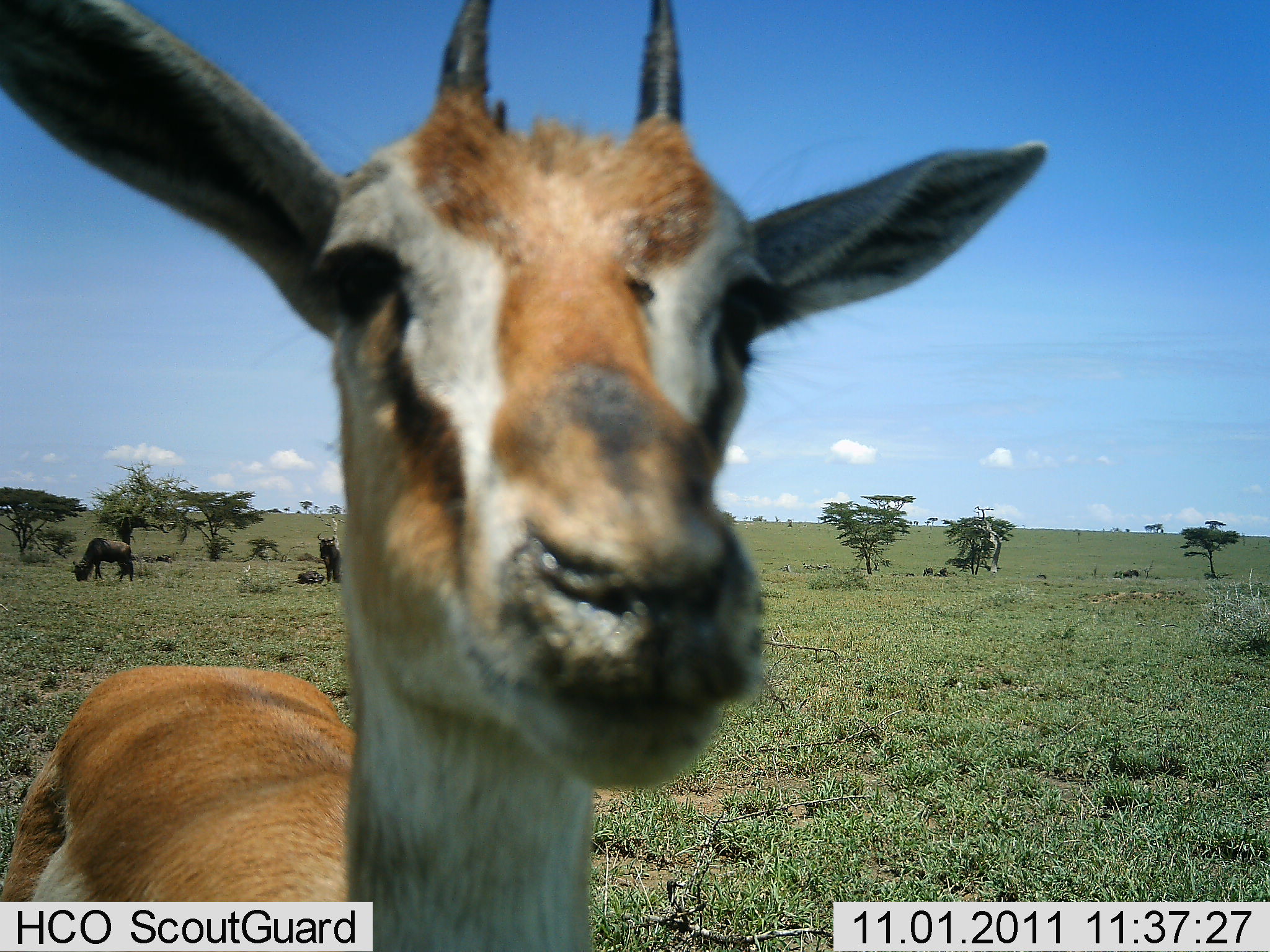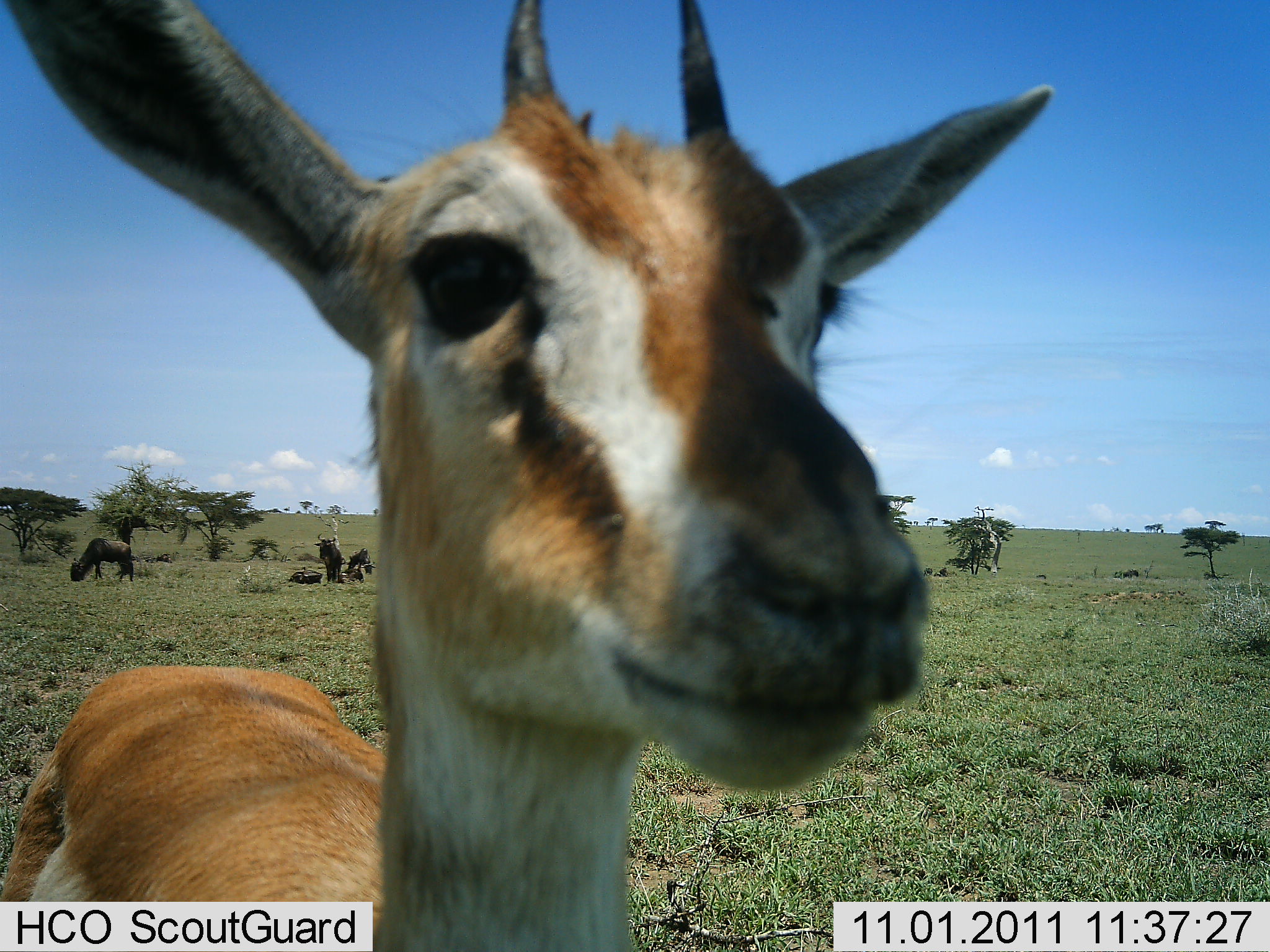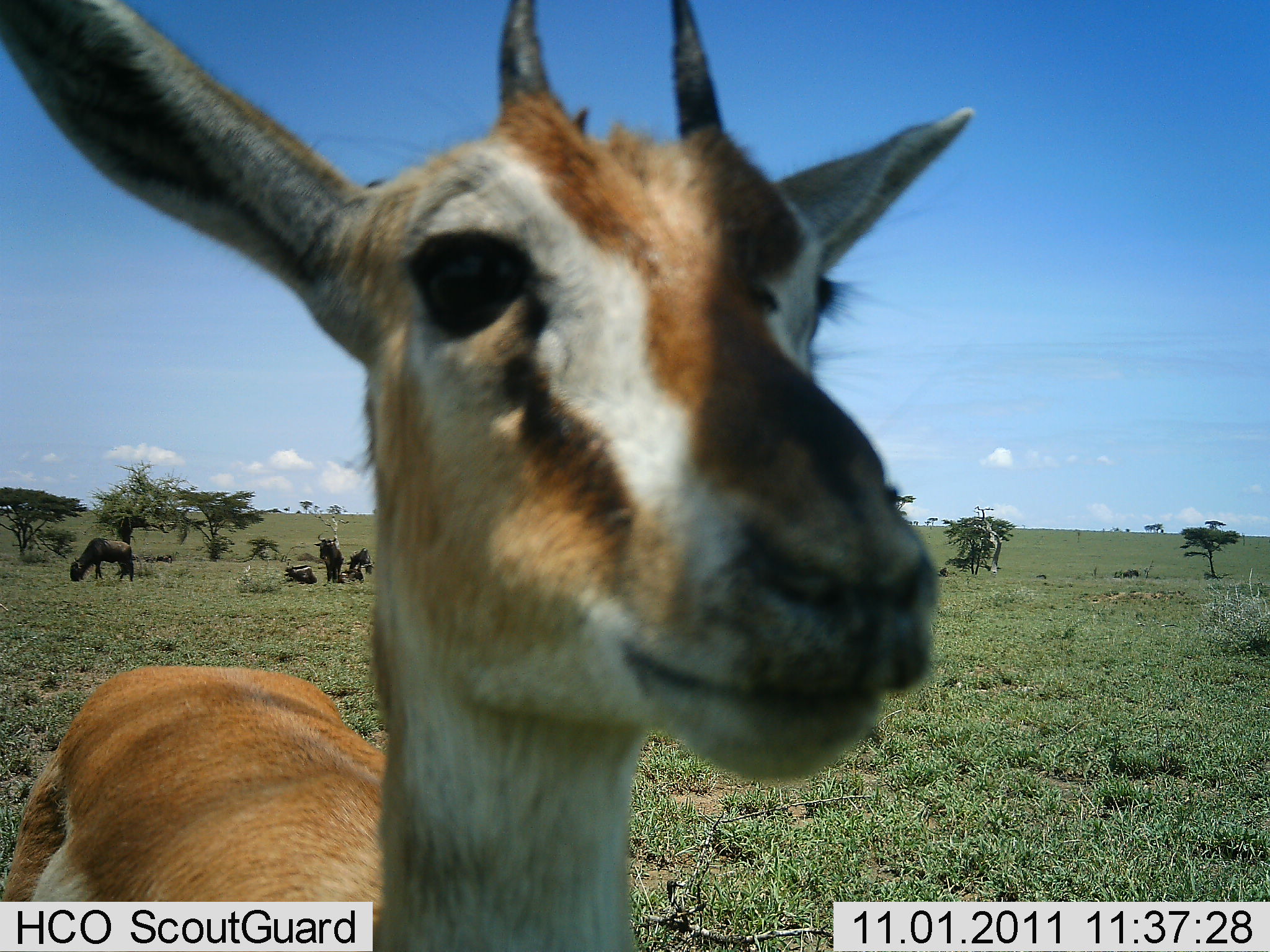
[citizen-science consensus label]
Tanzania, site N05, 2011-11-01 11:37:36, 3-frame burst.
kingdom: Animalia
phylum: Chordata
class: Mammalia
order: Artiodactyla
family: Bovidae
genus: Eudorcas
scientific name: Eudorcas thomsonii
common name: thomson's gazelle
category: gazellethomsons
Gazellethomsons (thomson's gazelle) (Eudorcas thomsonii), count 1. Behavior (volunteer vote fractions): standing 79%, resting 0%, moving 0%, interacting 26%. Young present (vote fraction): 0%. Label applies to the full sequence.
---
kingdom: Animalia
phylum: Chordata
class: Mammalia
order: Artiodactyla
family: Bovidae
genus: Connochaetes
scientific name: Connochaetes taurinus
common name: blue wildebeest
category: wildebeest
Wildebeest (blue wildebeest) (Connochaetes taurinus), count 4. Behavior (volunteer vote fractions): standing 62%, resting 69%, moving 0%, interacting 0%. Young present (vote fraction): 0%. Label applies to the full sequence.